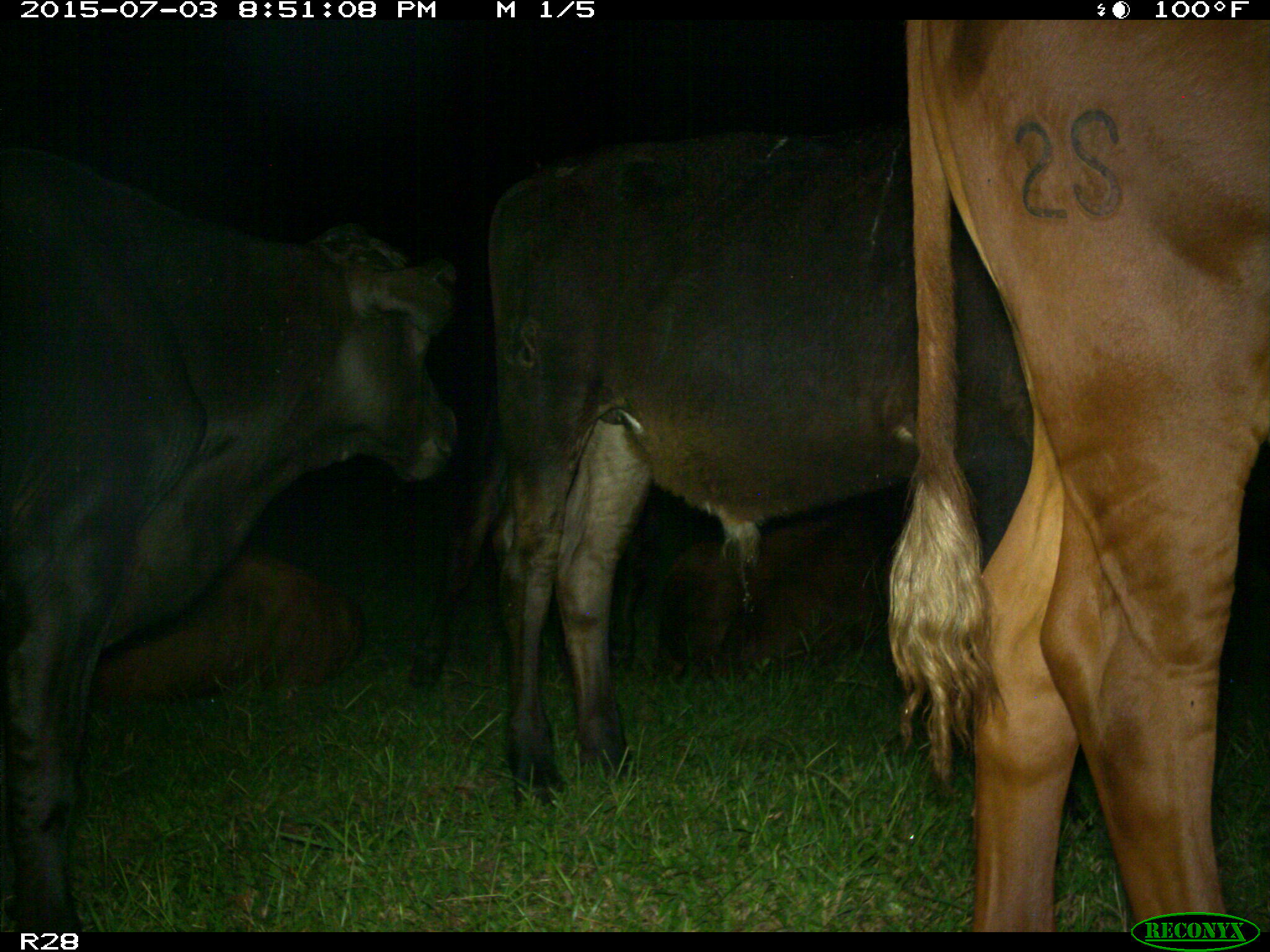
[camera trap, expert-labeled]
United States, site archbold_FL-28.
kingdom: Animalia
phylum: Chordata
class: Mammalia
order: Artiodactyla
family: Bovidae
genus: Bos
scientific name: Bos taurus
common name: domestic cow